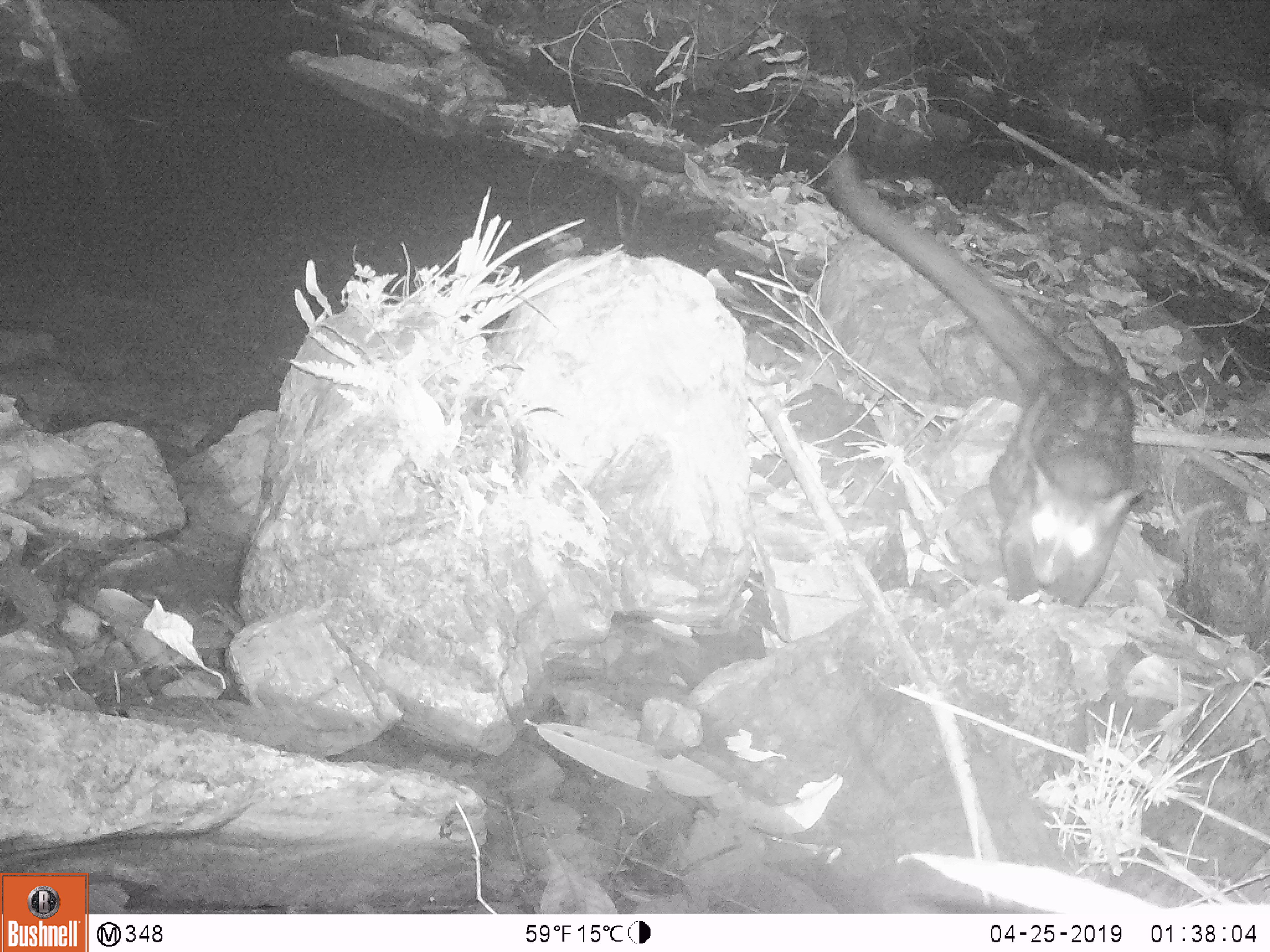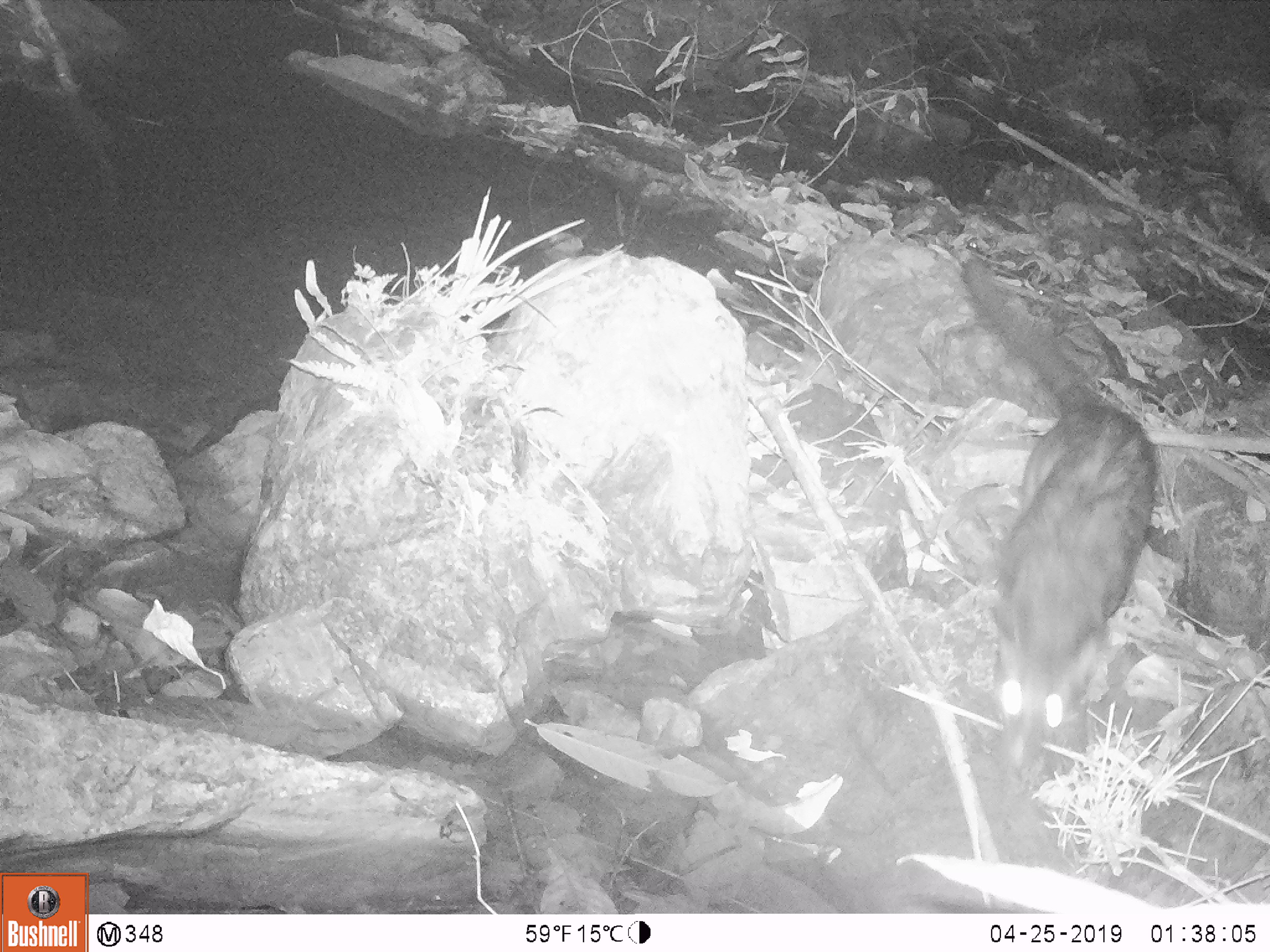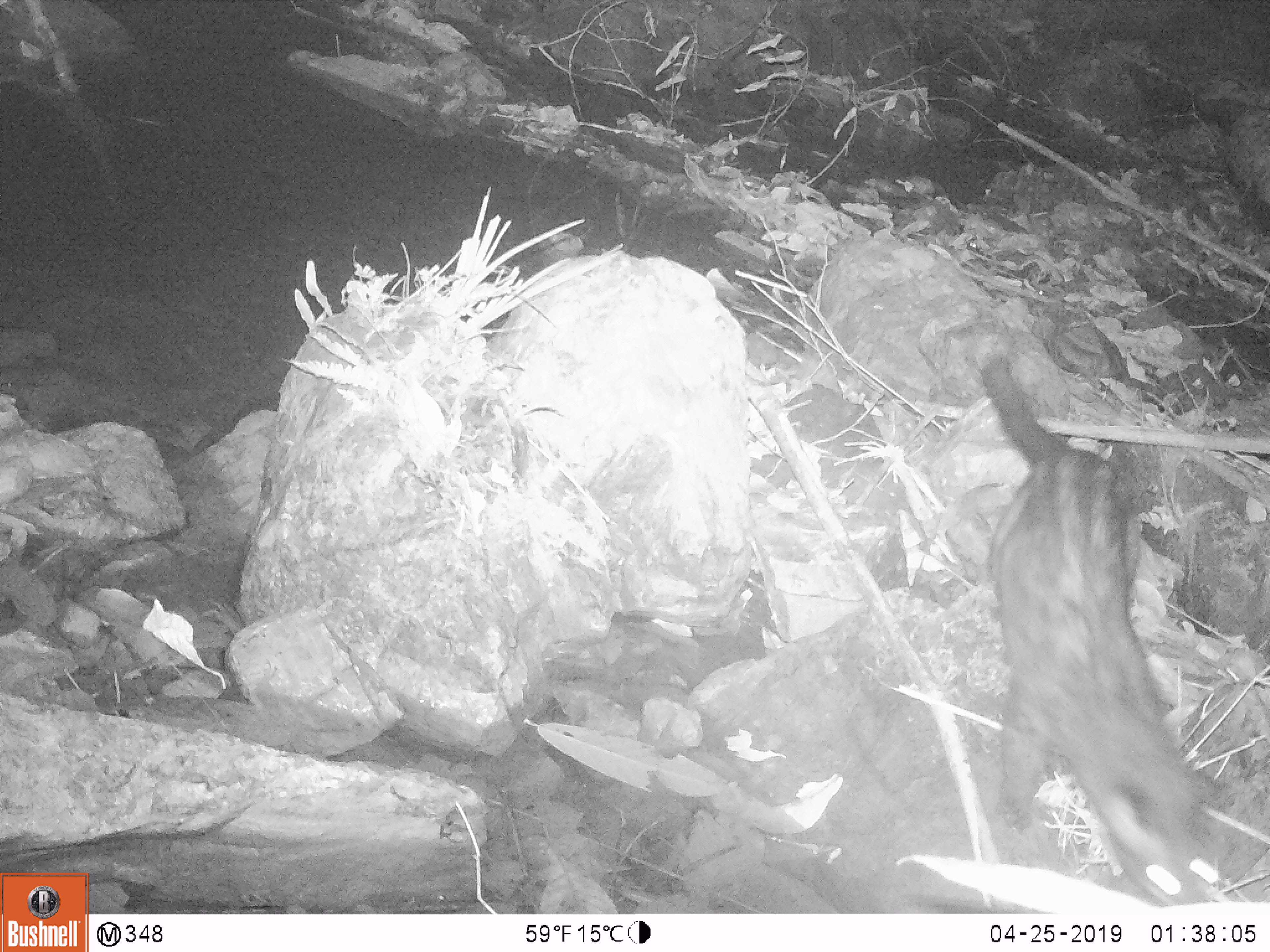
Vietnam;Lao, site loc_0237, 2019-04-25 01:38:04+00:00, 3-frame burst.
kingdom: Animalia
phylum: Chordata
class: Mammalia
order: Carnivora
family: Viverridae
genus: Paradoxurus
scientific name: Paradoxurus hermaphroditus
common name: common palm civet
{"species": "common palm civet (Paradoxurus hermaphroditus)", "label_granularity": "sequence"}